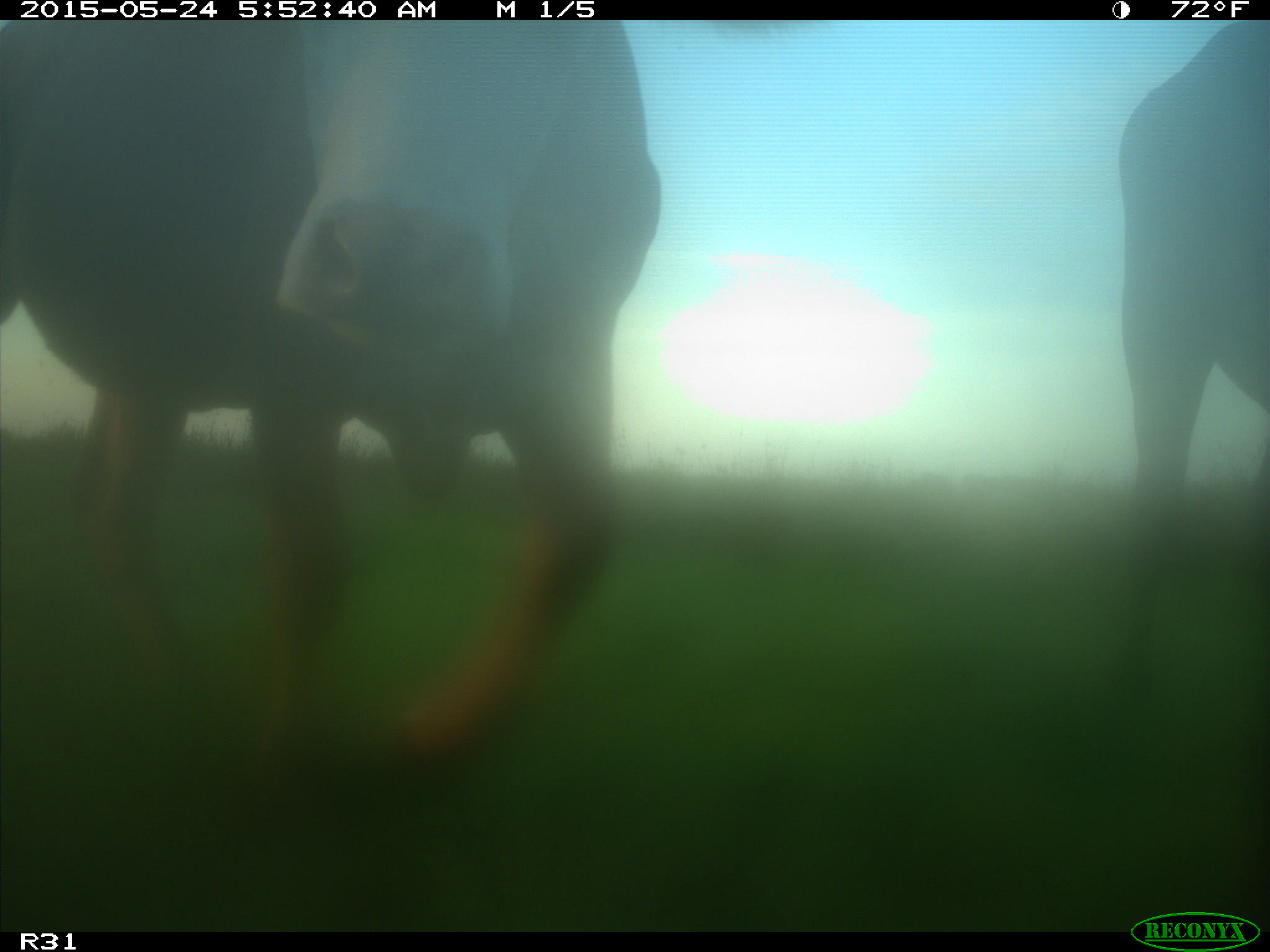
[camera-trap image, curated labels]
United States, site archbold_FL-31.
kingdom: Animalia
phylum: Chordata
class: Mammalia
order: Artiodactyla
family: Bovidae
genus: Bos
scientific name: Bos taurus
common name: domestic cow